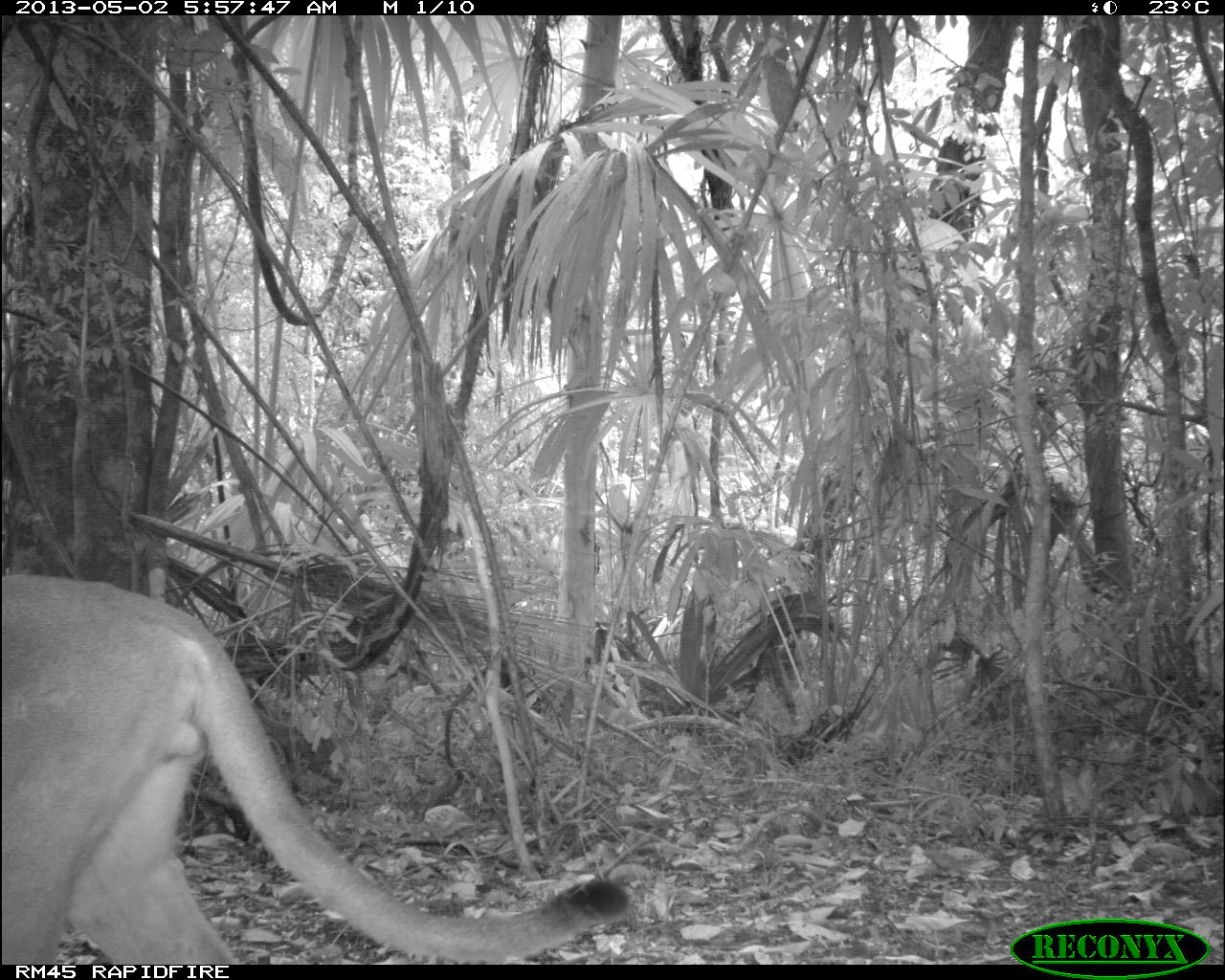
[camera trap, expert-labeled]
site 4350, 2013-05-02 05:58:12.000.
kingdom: Animalia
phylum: Chordata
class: Mammalia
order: Carnivora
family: Felidae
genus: Puma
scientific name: Puma concolor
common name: mountain lion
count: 1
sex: male